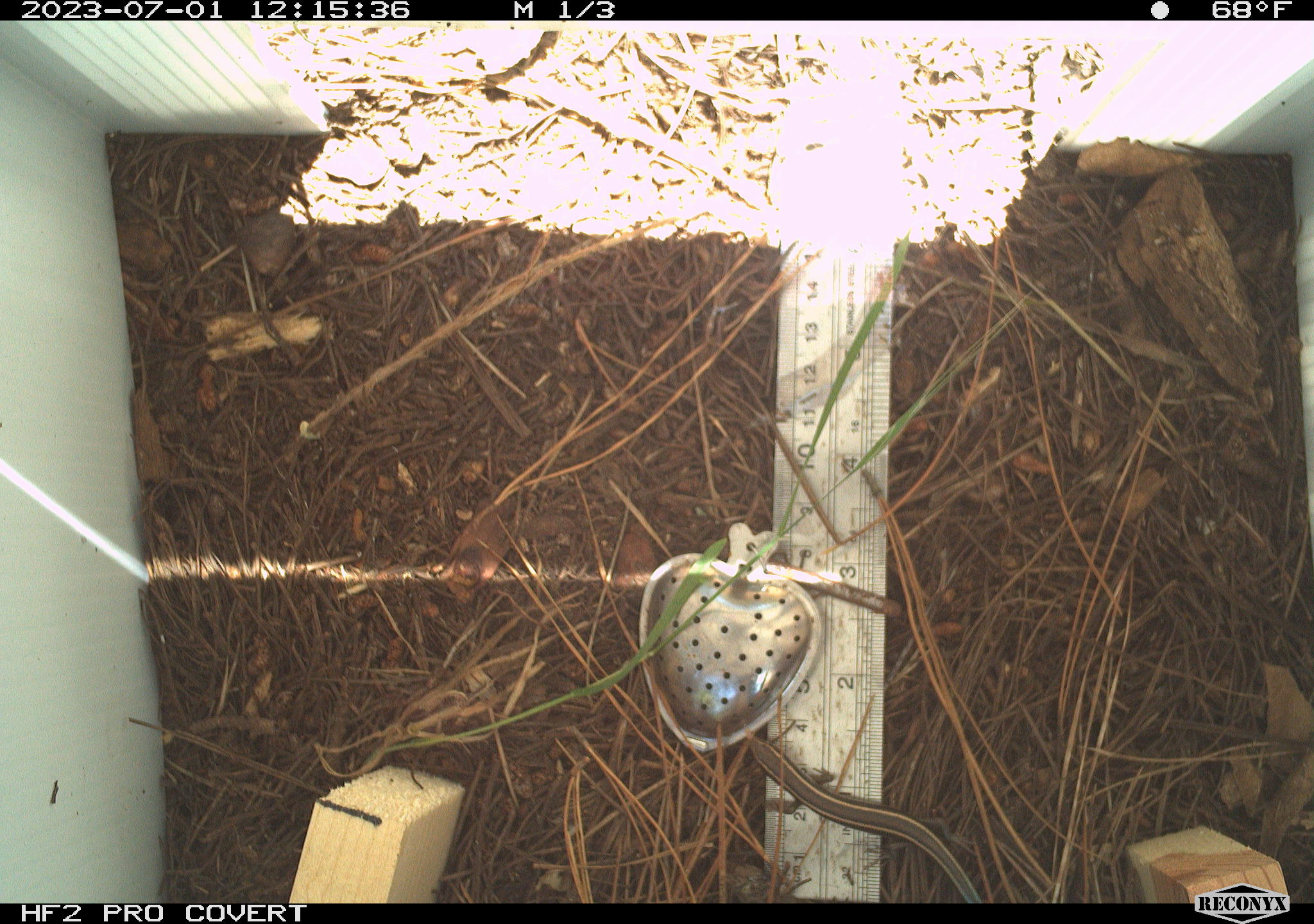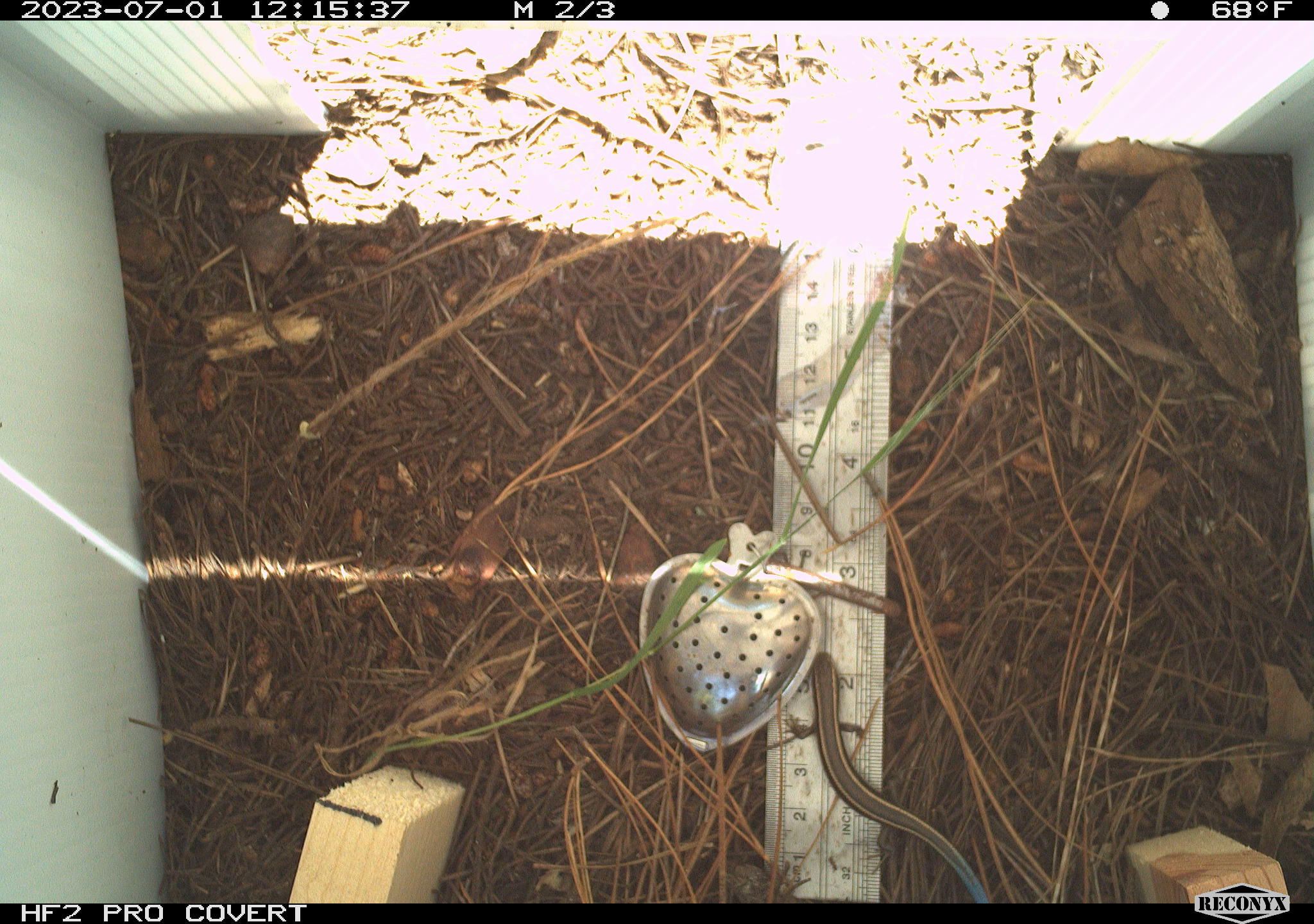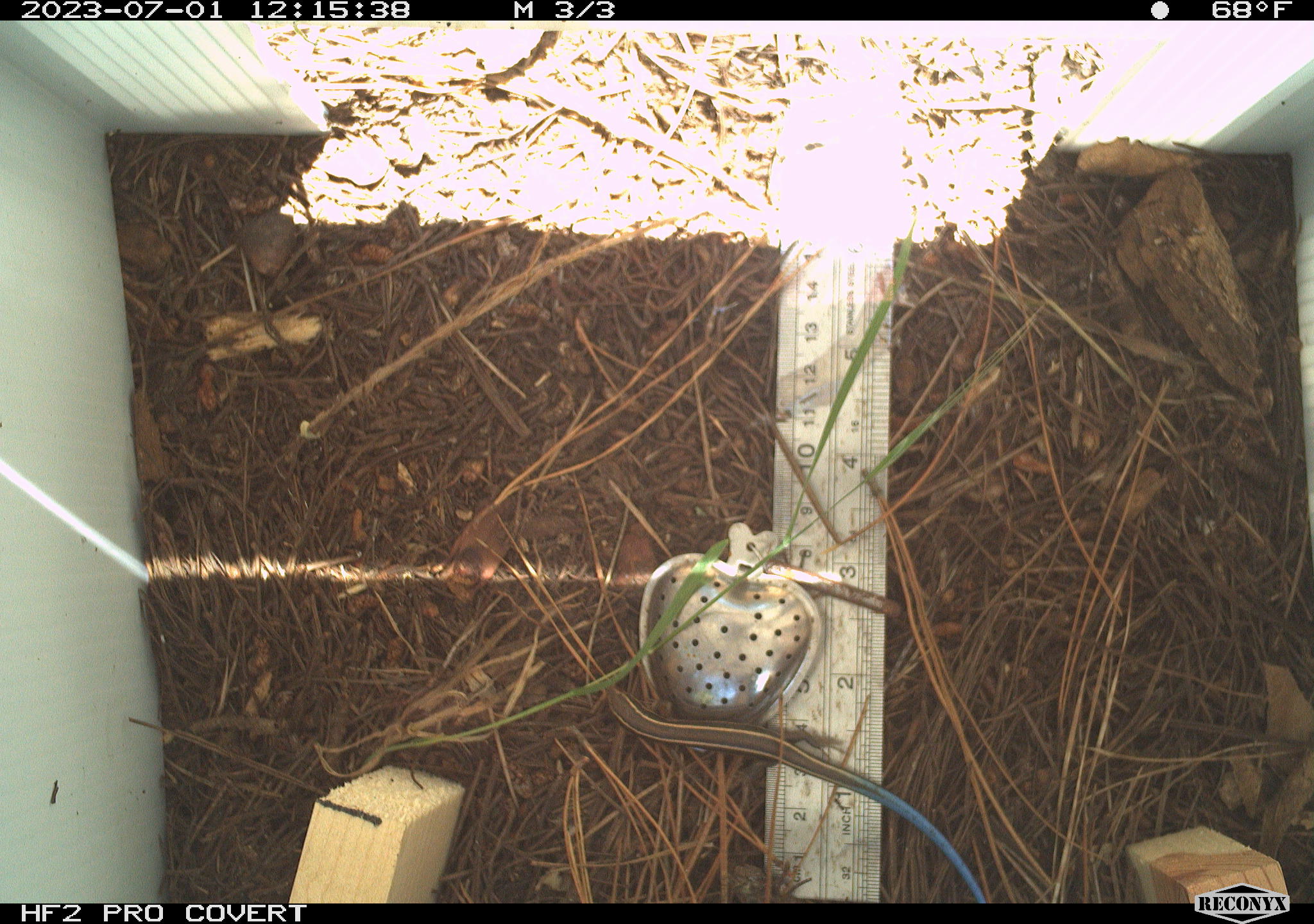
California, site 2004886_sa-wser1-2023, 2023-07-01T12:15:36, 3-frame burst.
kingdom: Animalia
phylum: Chordata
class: Reptilia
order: Squamata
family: Scincidae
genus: Plestiodon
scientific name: Plestiodon skiltonianus skiltonianus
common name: skilton's skink